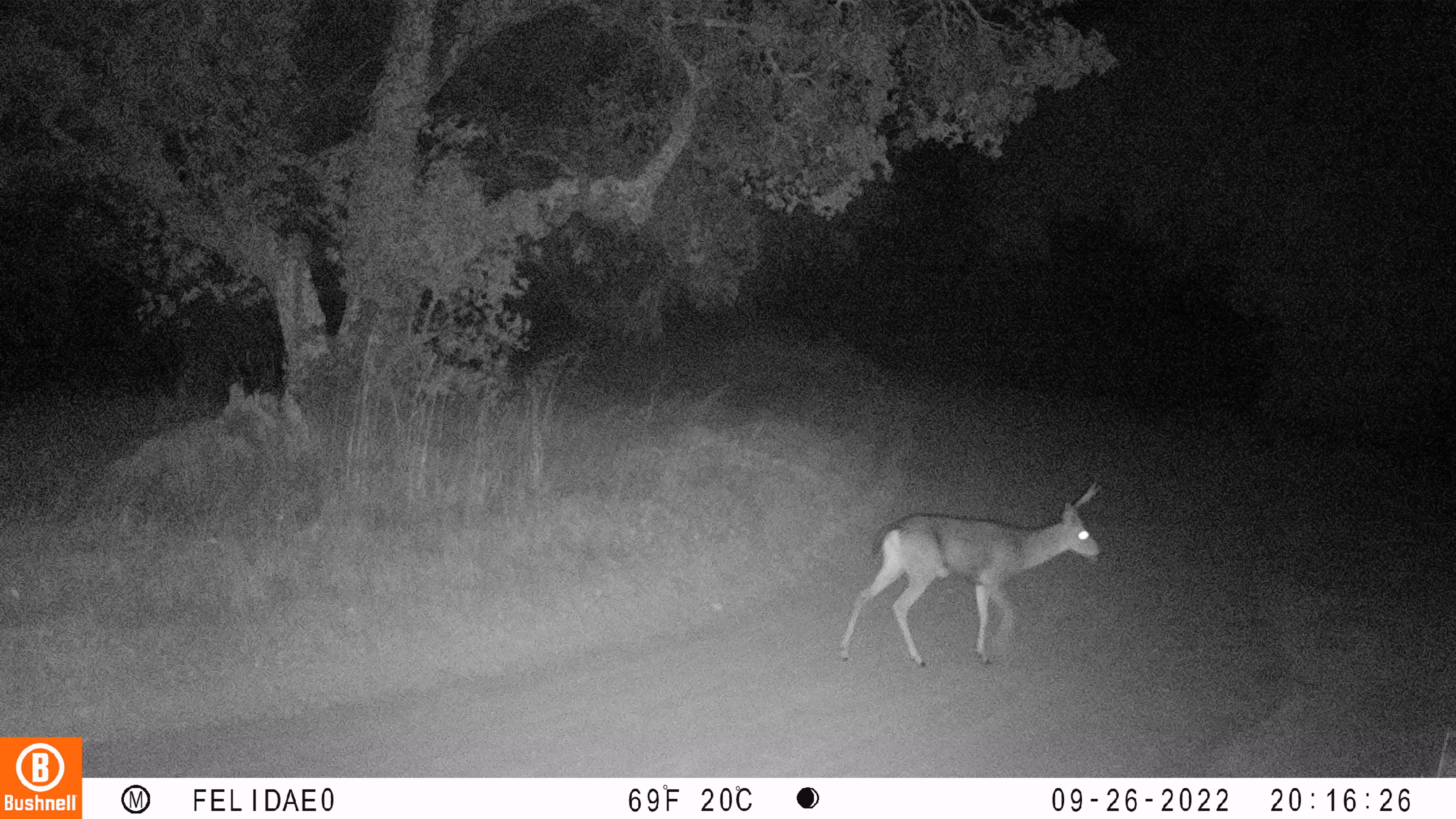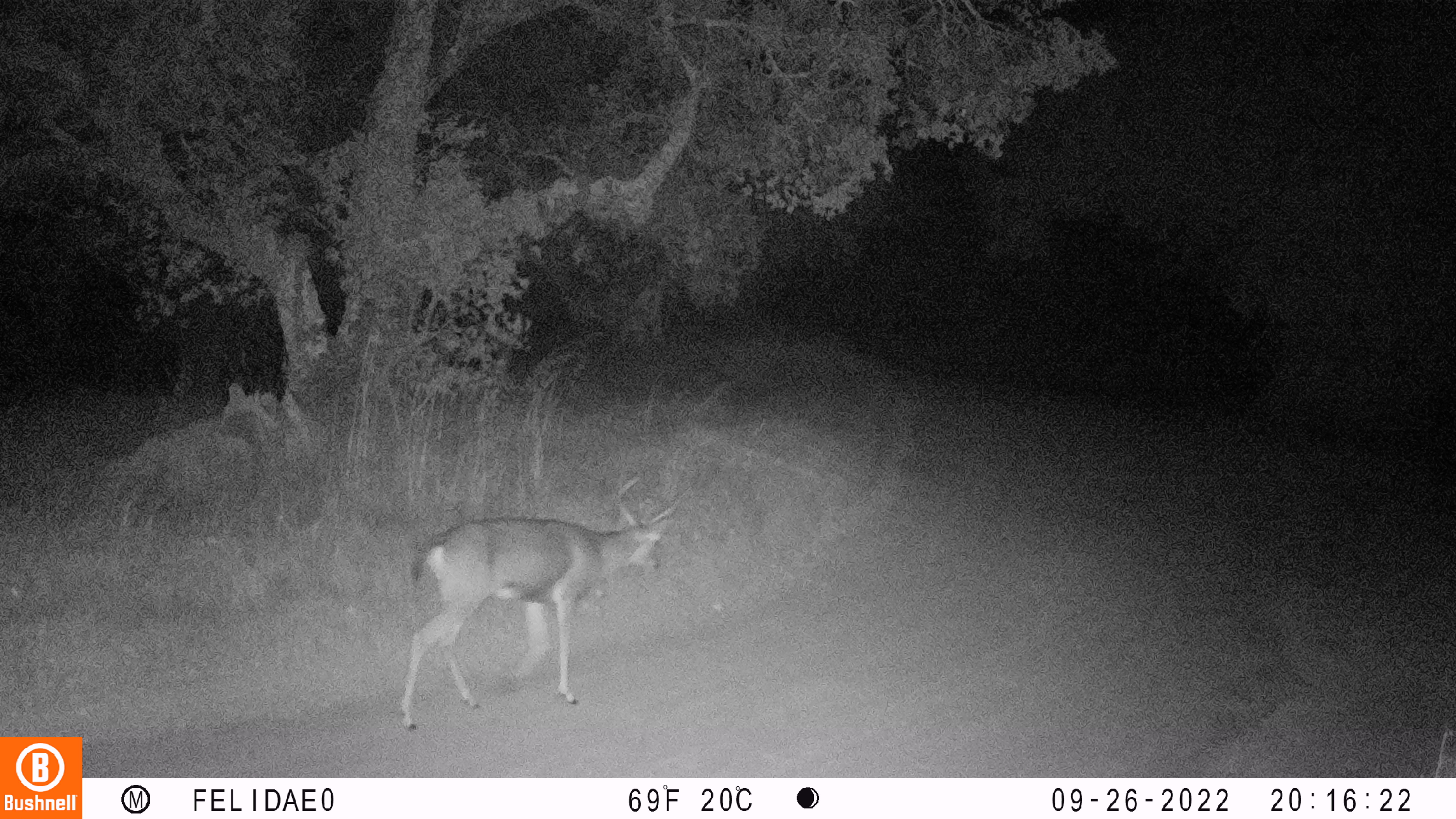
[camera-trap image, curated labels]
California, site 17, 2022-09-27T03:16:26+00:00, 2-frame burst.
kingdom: Animalia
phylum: Chordata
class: Mammalia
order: Artiodactyla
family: Cervidae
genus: Odocoileus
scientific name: Odocoileus hemionus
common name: mule deer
Mule deer (Odocoileus hemionus).